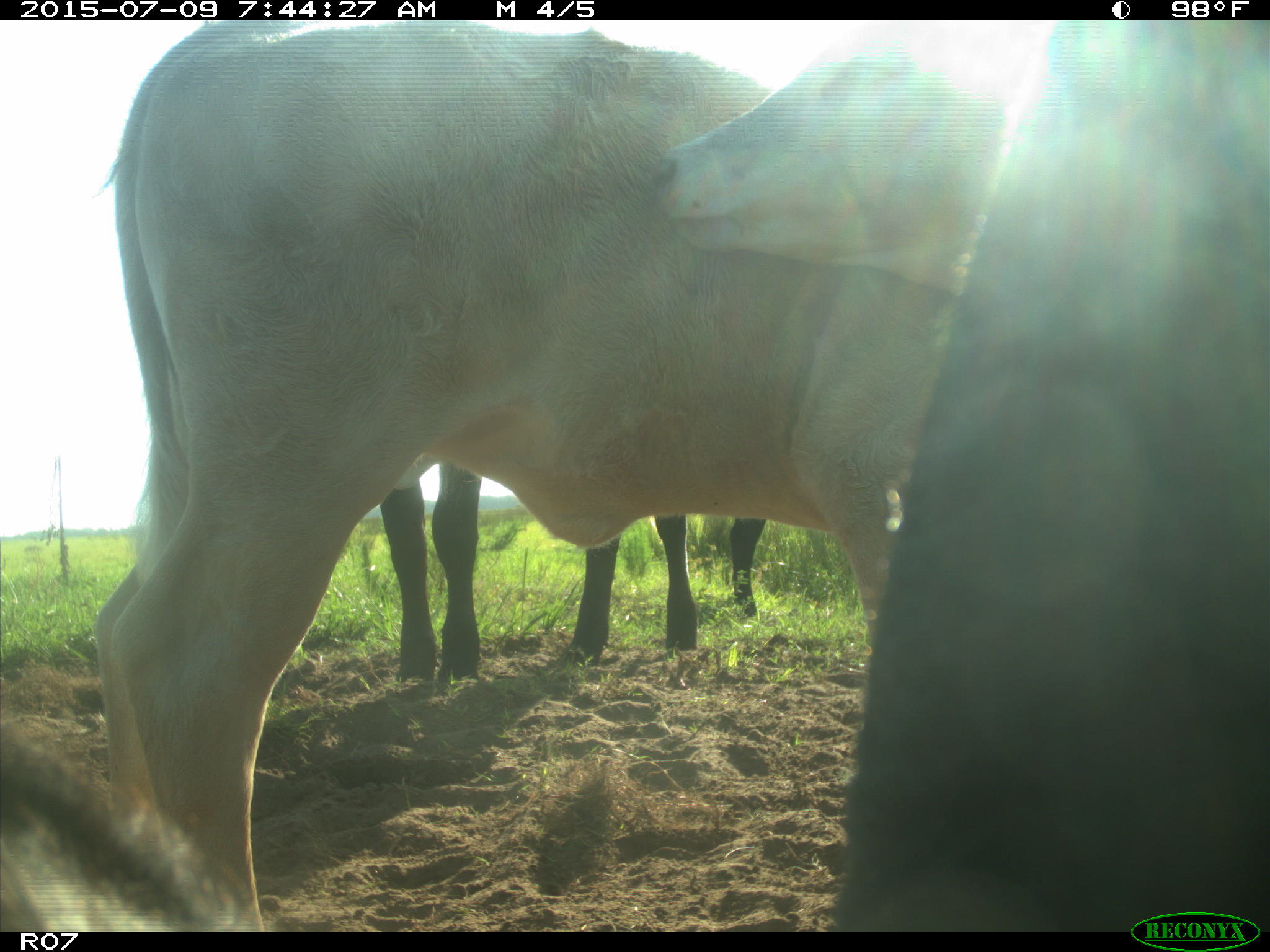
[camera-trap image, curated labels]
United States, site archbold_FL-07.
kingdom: Animalia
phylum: Chordata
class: Mammalia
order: Artiodactyla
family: Bovidae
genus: Bos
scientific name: Bos taurus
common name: domestic cow